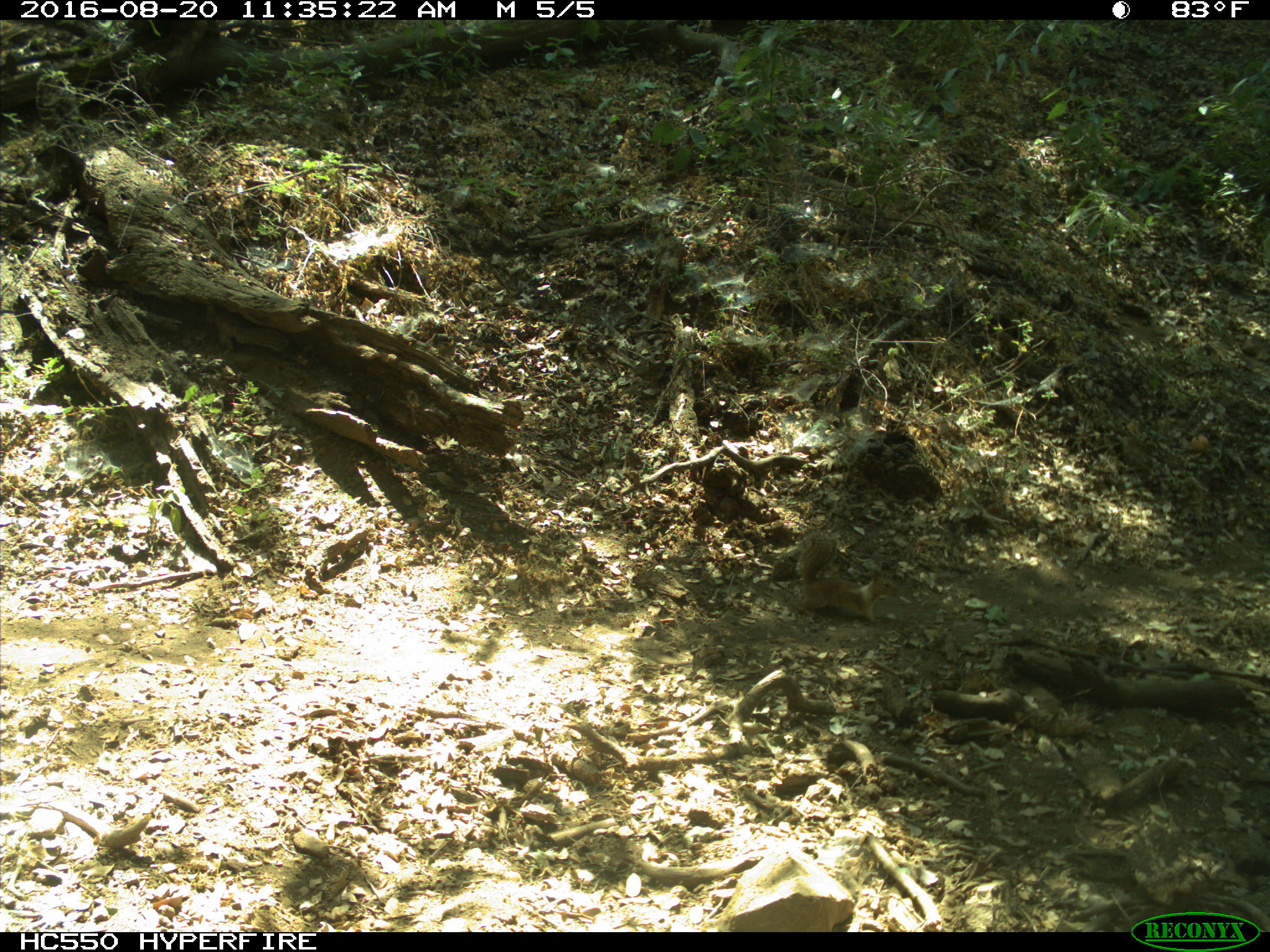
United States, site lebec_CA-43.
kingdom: Animalia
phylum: Chordata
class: Mammalia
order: Rodentia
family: Sciuridae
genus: Otospermophilus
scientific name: Otospermophilus beecheyi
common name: california ground squirrel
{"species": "Otospermophilus beecheyi (california ground squirrel)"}